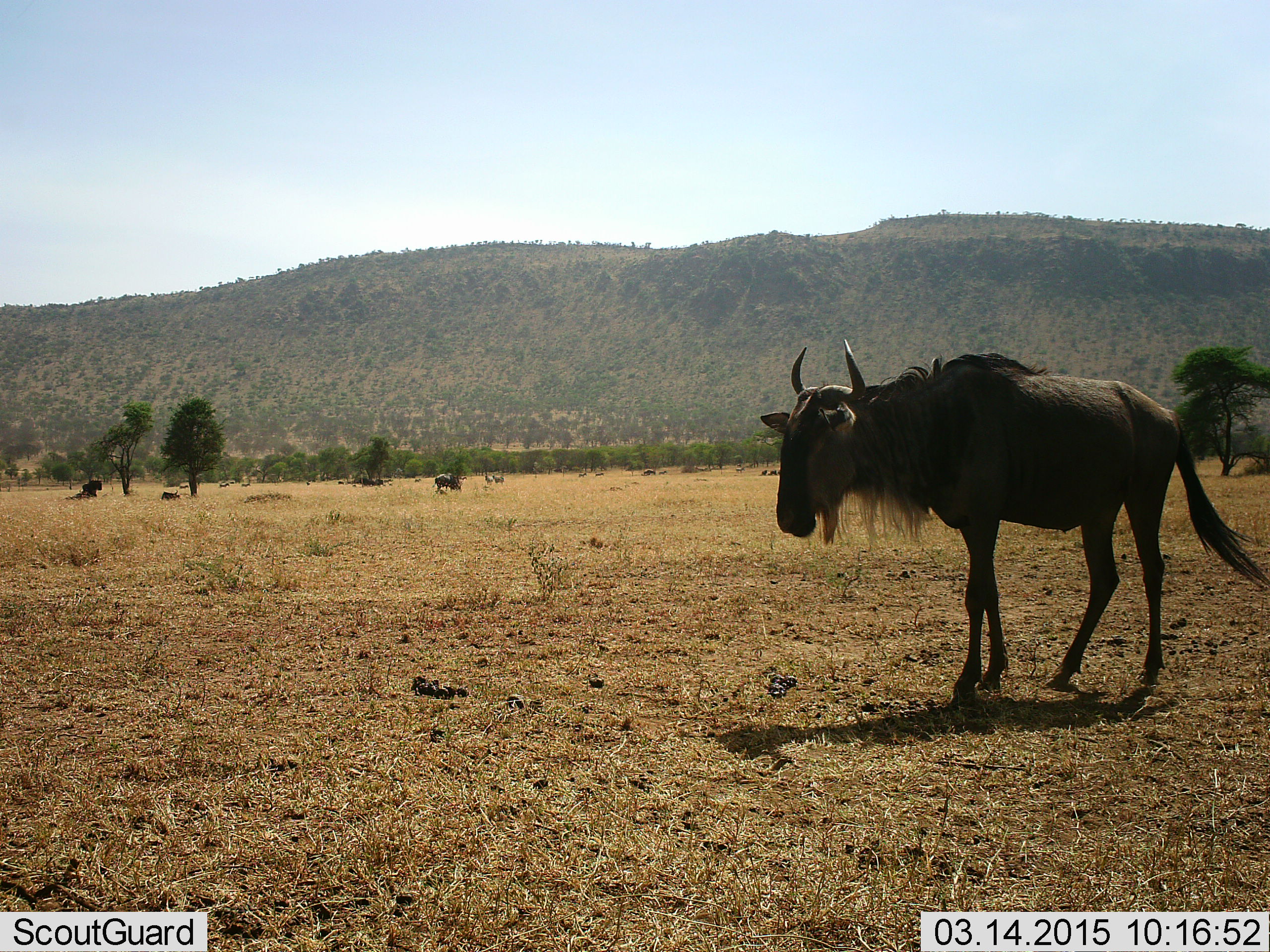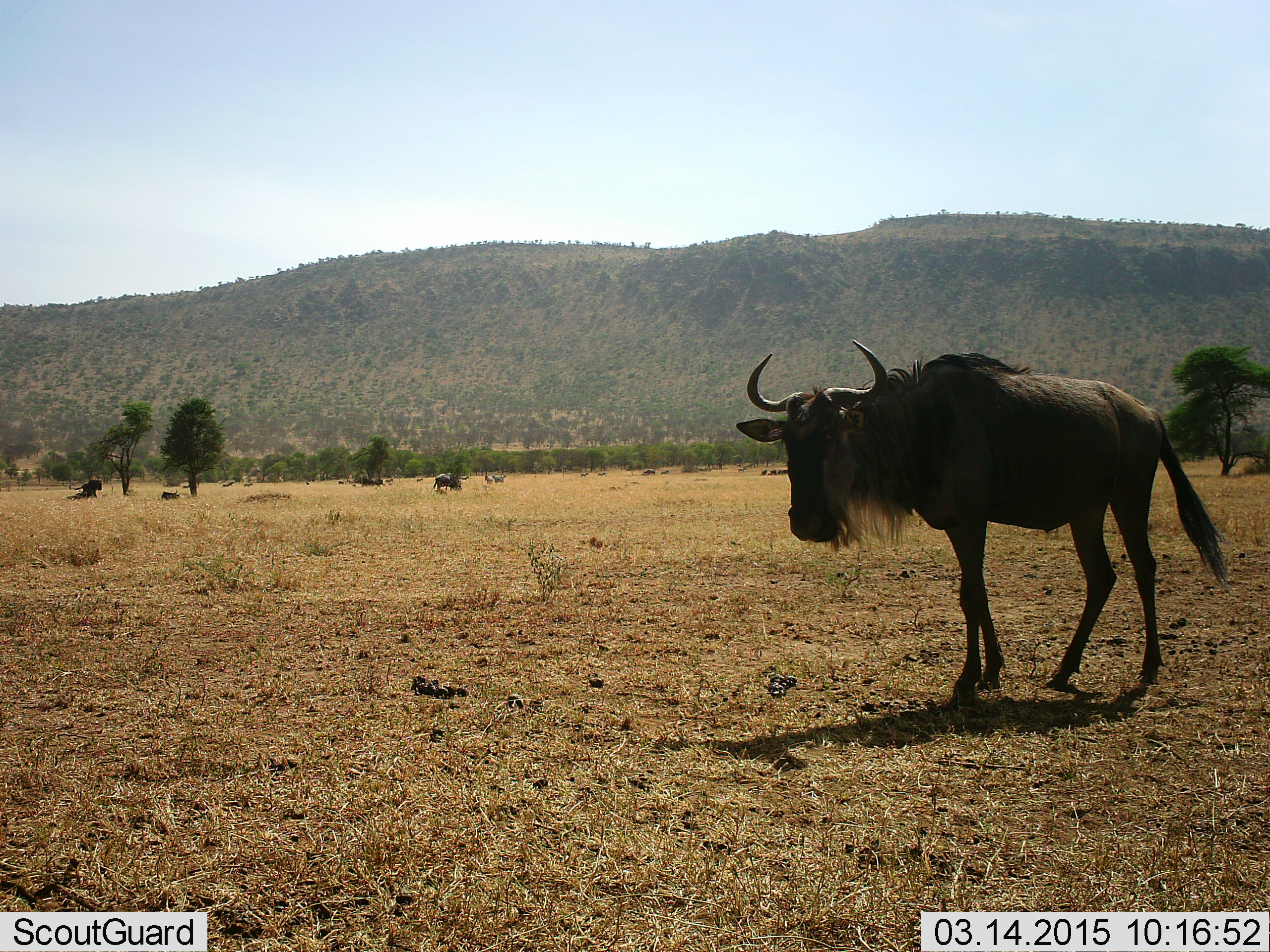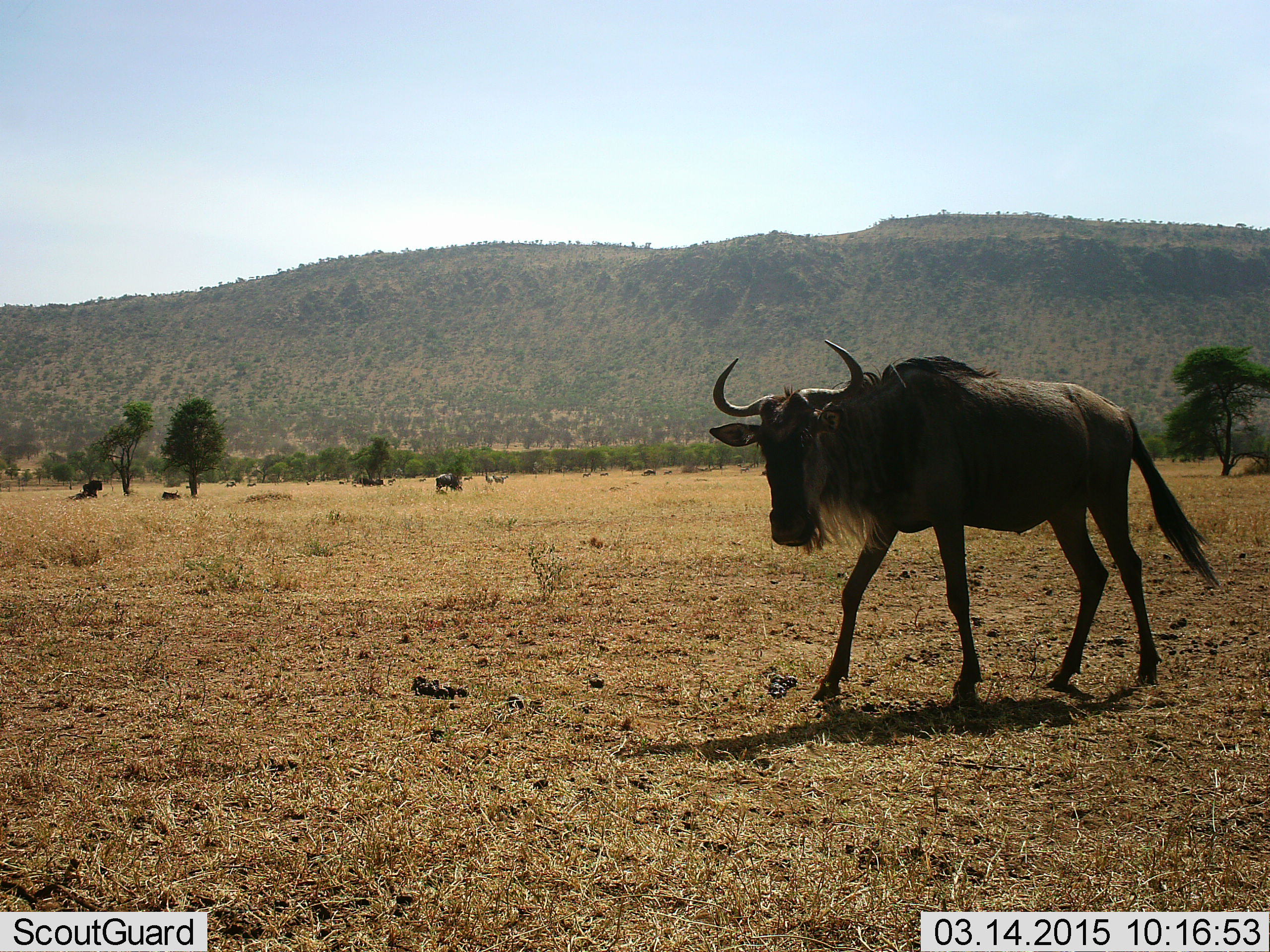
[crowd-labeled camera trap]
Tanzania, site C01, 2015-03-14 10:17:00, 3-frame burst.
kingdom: Animalia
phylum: Chordata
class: Mammalia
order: Artiodactyla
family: Bovidae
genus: Connochaetes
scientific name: Connochaetes taurinus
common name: blue wildebeest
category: wildebeest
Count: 4.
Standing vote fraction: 73%.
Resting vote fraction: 45%.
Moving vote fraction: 45%.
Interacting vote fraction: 0%.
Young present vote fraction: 0%.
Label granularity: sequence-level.